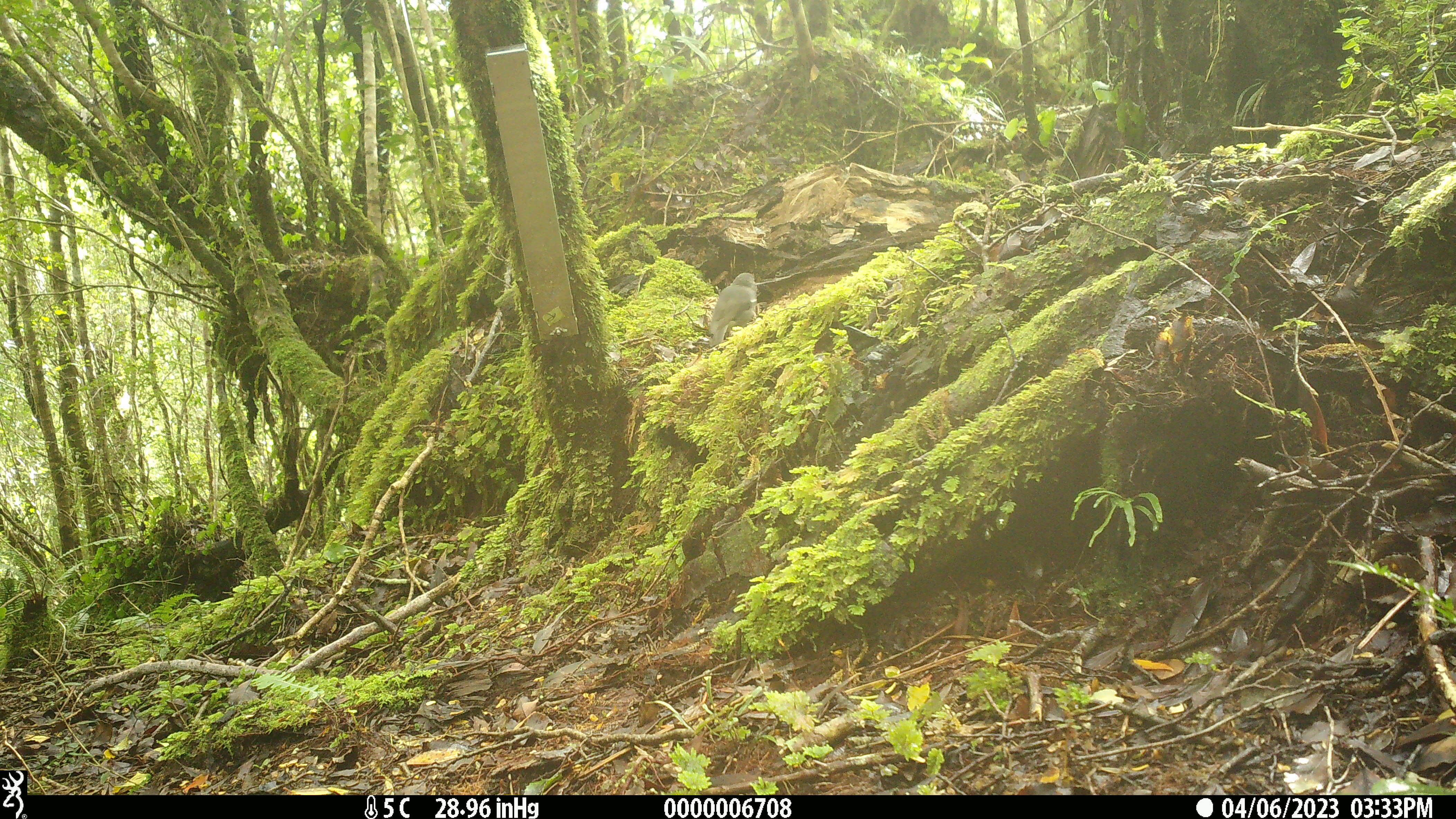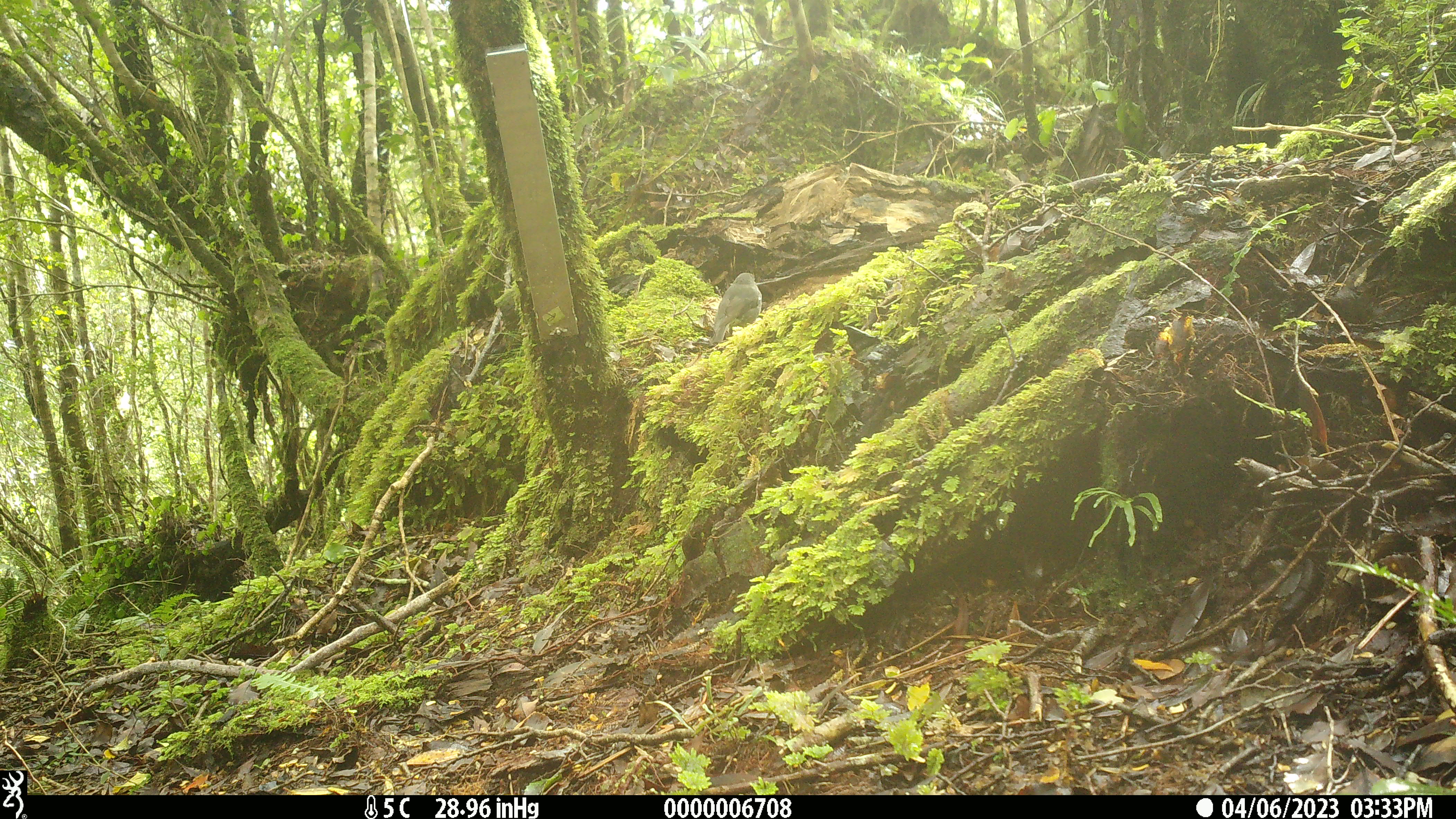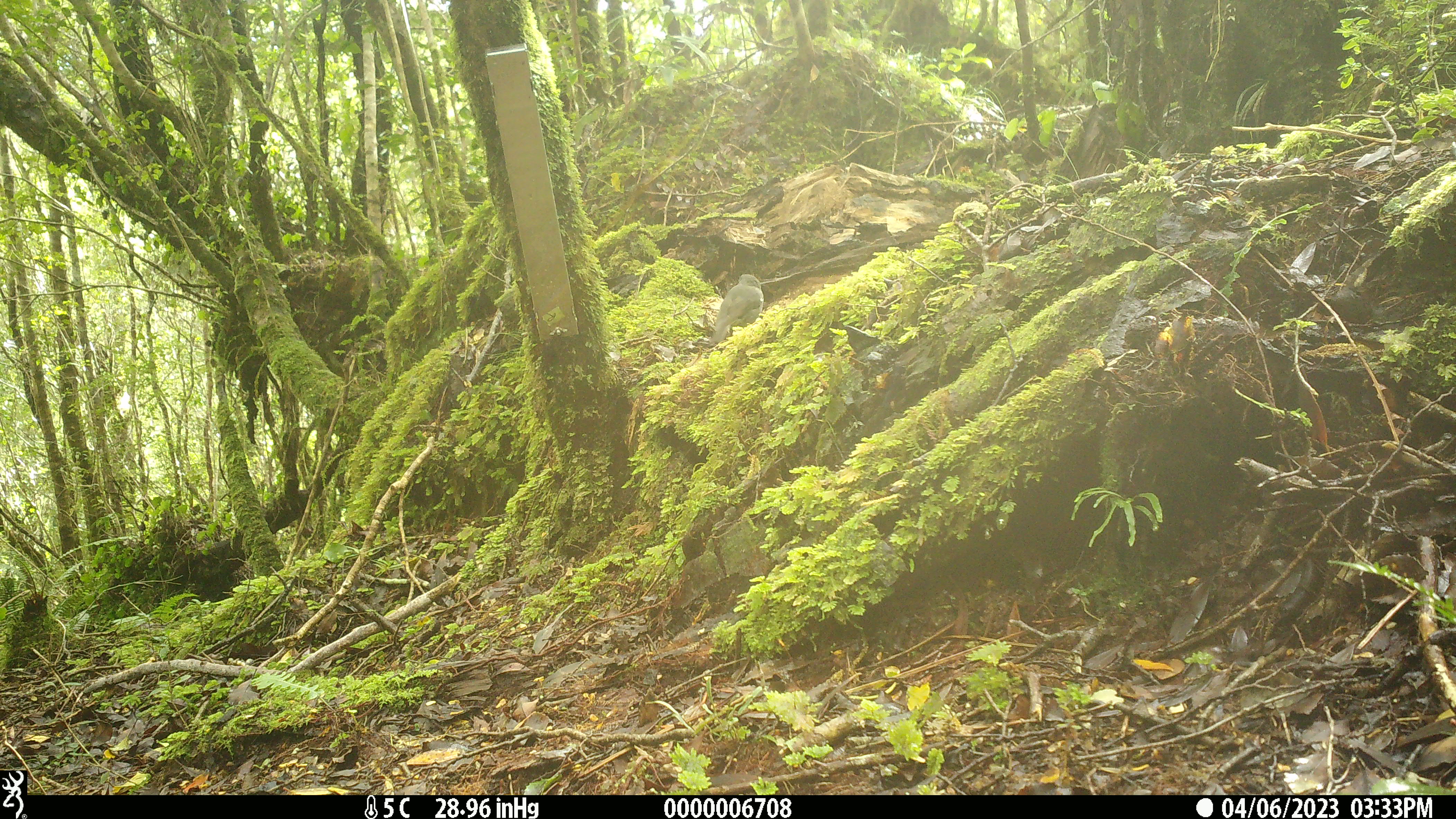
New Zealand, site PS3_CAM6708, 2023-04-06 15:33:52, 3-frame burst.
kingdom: Animalia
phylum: Chordata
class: Aves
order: Passeriformes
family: Petroicidae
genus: Petroica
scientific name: Petroica australis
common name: new zealand robin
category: robin